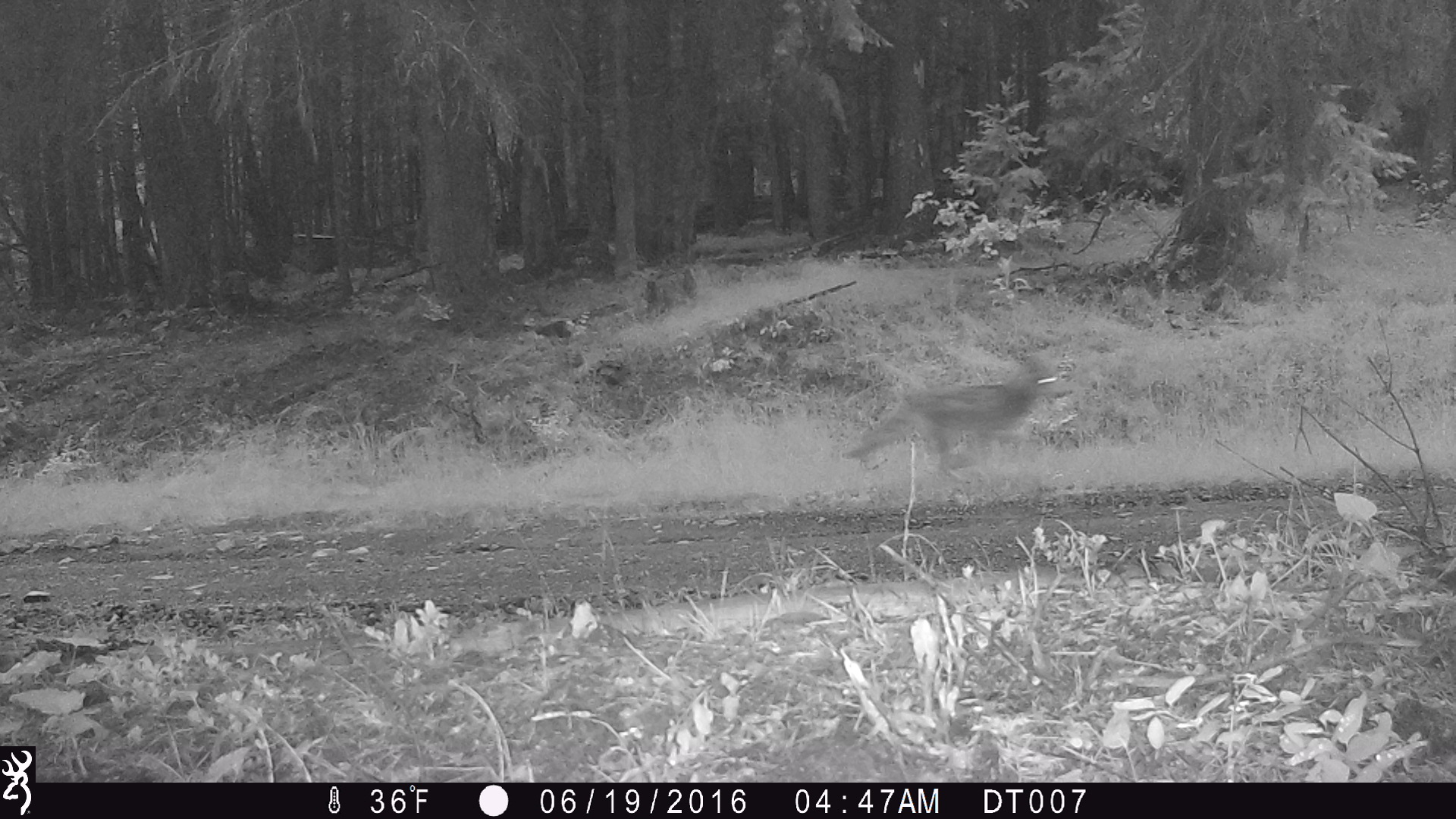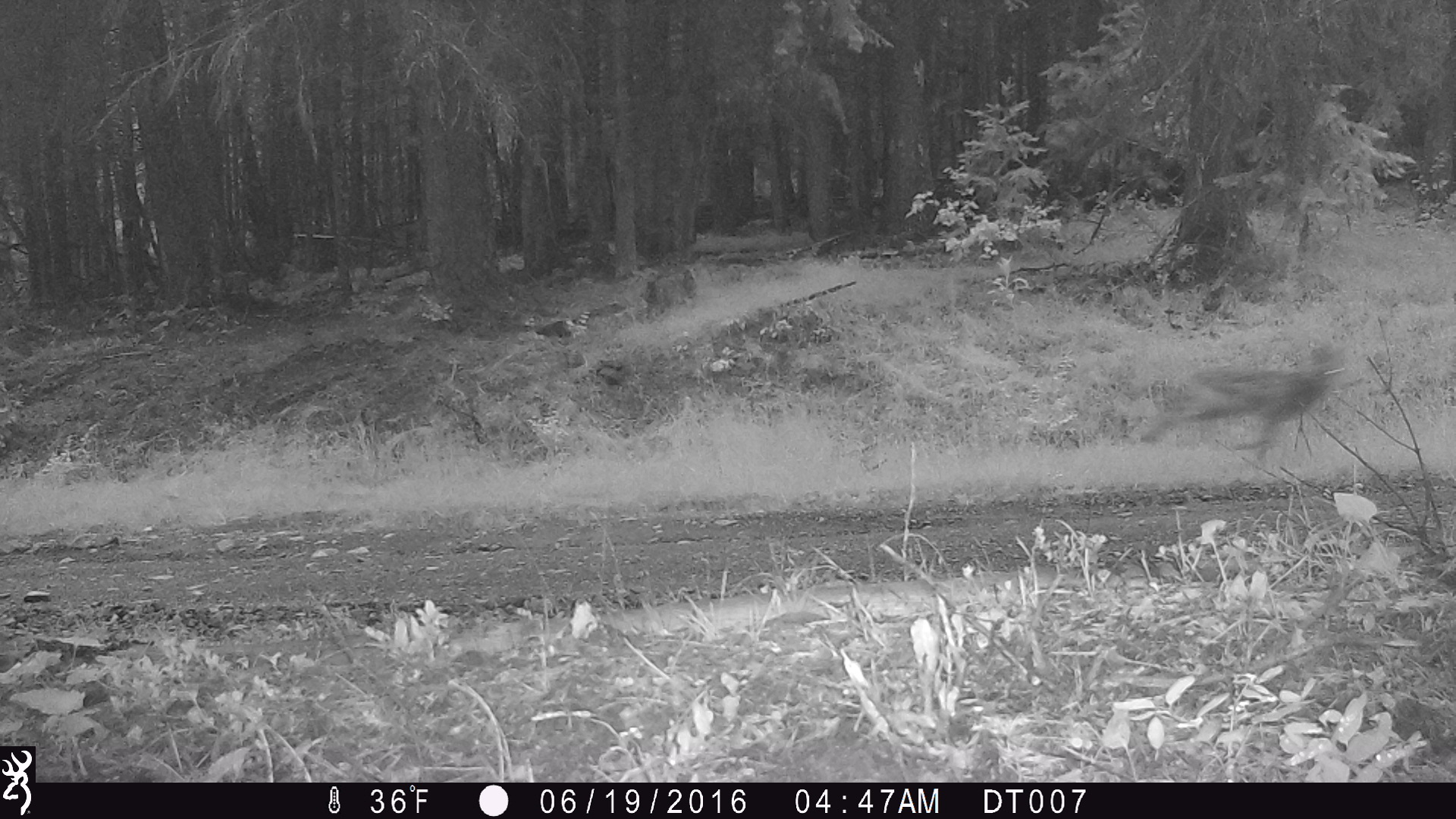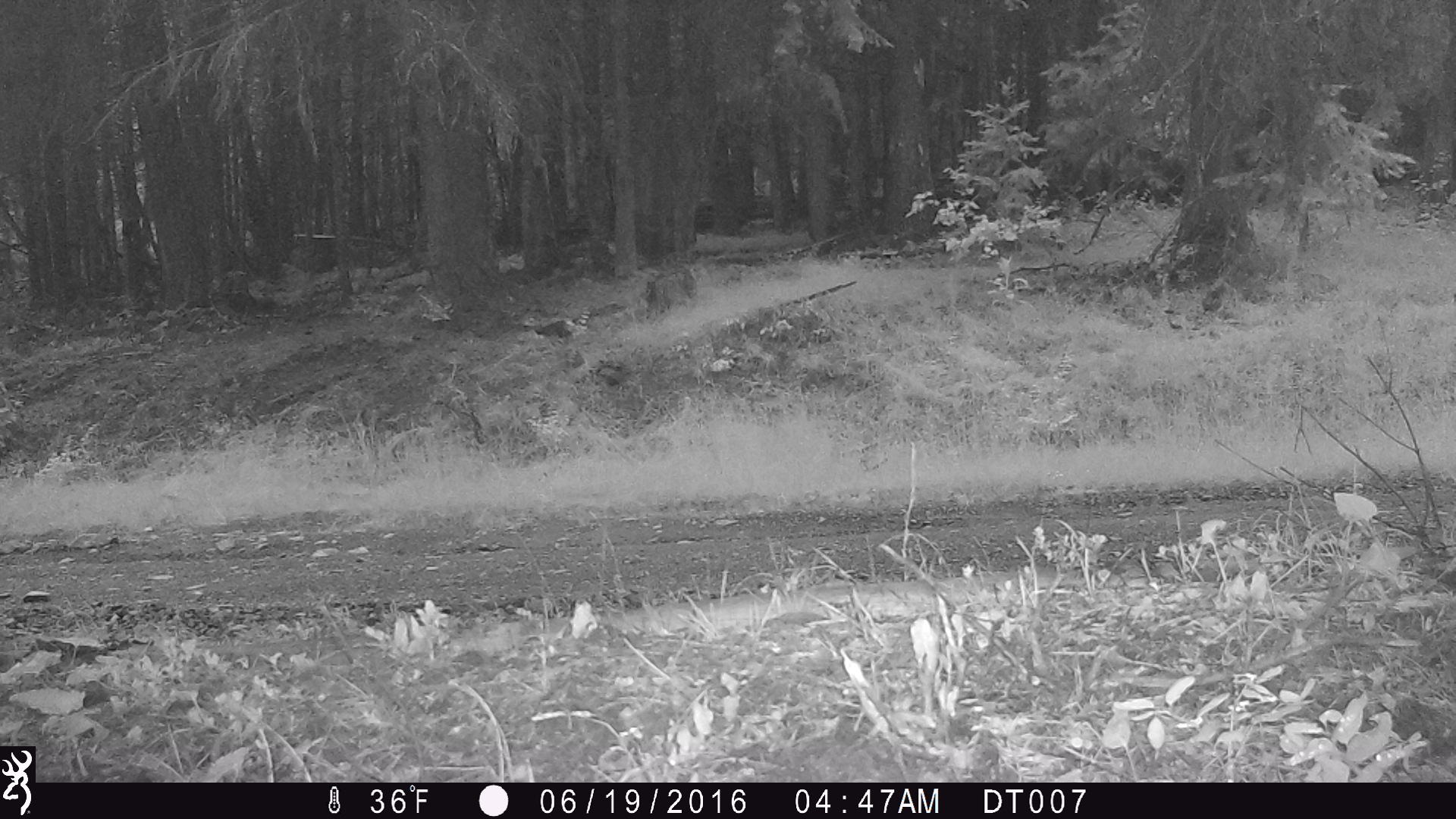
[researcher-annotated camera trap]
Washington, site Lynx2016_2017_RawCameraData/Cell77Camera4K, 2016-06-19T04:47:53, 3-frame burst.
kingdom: Animalia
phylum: Chordata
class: Mammalia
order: Carnivora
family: Canidae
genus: Canis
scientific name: Canis latrans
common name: coyote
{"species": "Canis latrans (coyote)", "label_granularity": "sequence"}